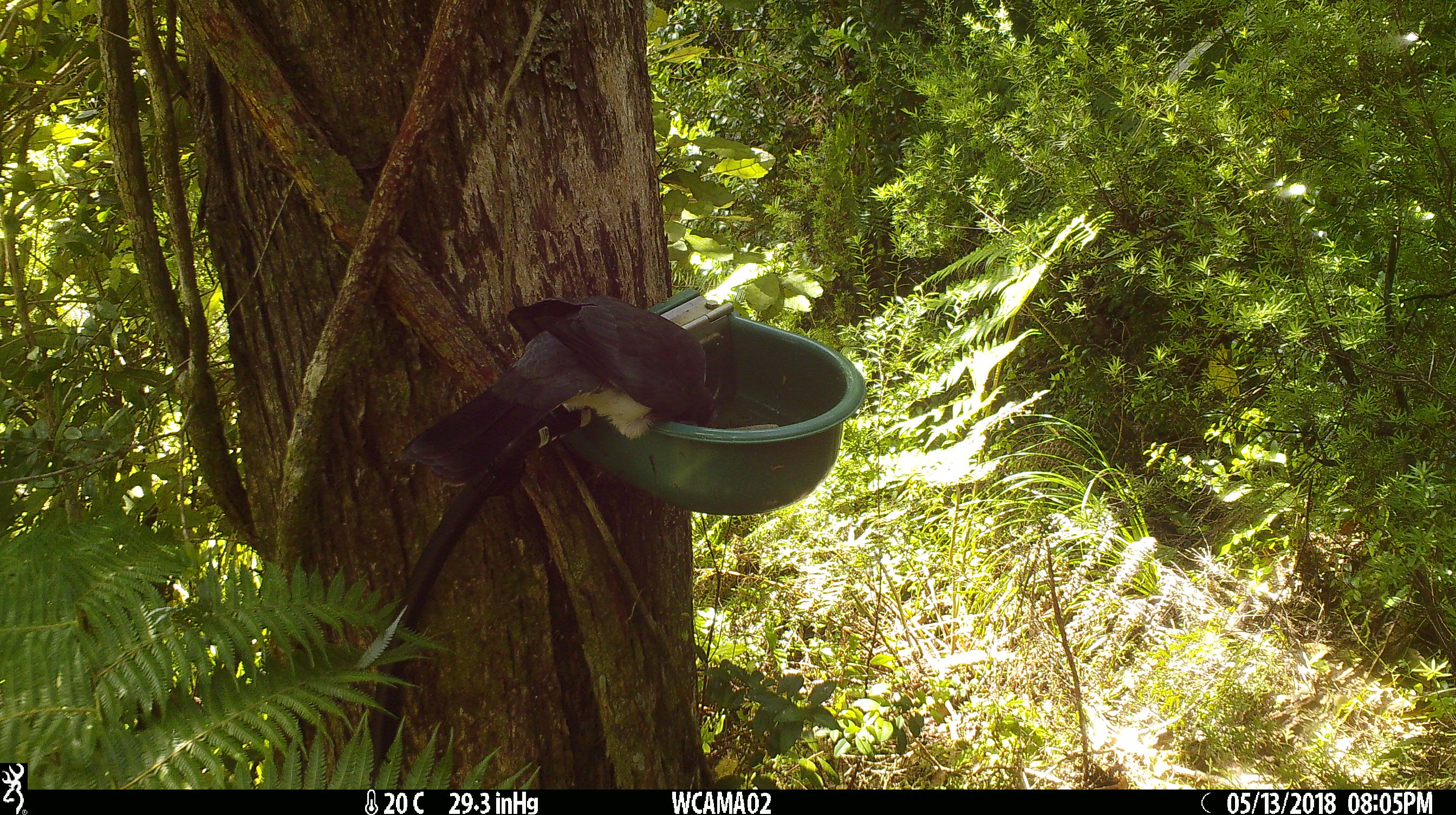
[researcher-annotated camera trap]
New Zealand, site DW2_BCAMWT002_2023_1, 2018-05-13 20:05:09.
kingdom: Animalia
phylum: Chordata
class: Aves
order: Columbiformes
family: Columbidae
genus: Hemiphaga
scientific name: Hemiphaga novaeseelandiae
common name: new zealand pigeon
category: kereru